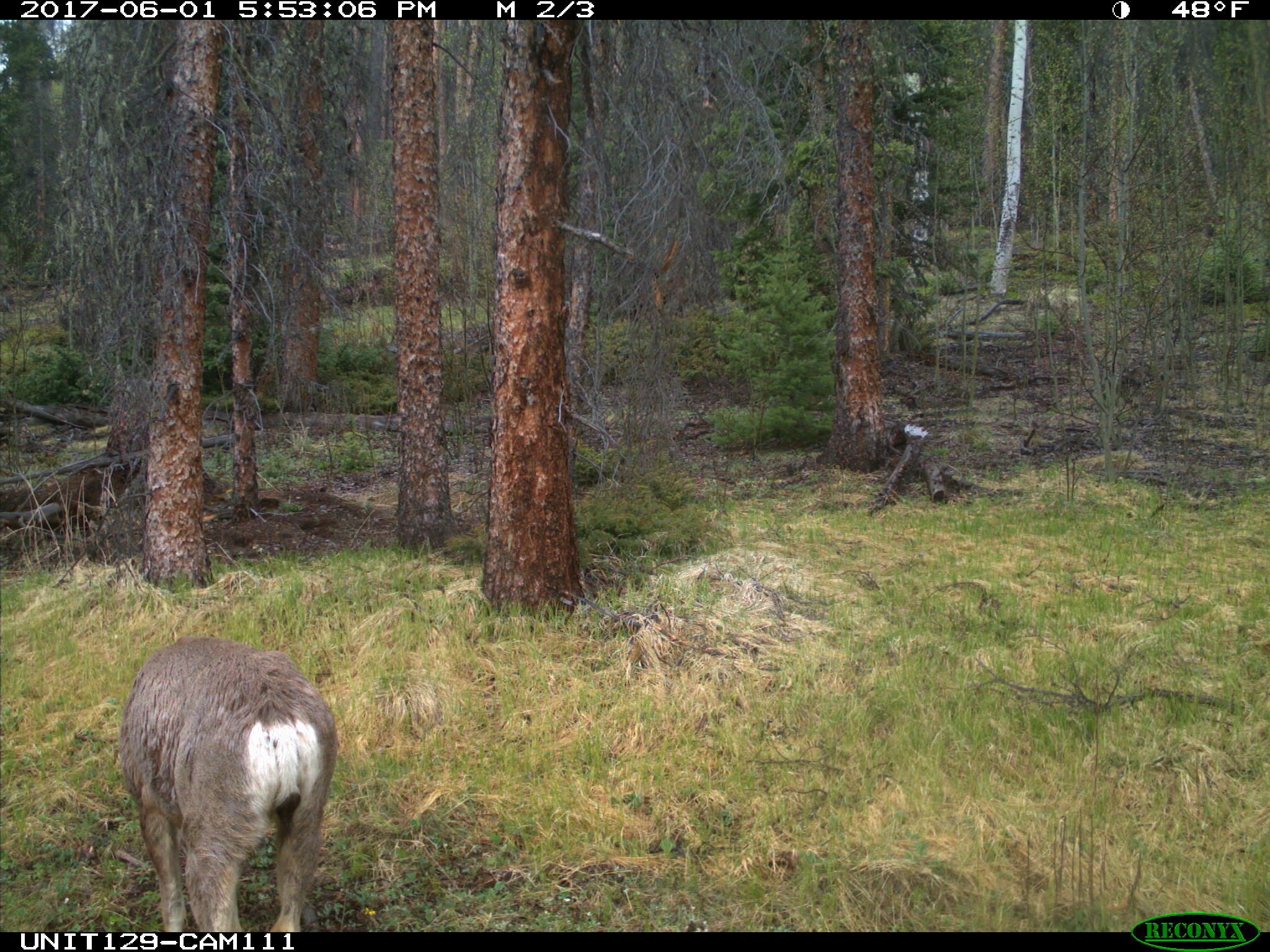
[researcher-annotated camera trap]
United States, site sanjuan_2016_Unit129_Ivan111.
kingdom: Animalia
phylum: Chordata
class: Mammalia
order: Artiodactyla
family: Cervidae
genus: Odocoileus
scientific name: Odocoileus hemionus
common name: mule deer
Odocoileus hemionus (mule deer).